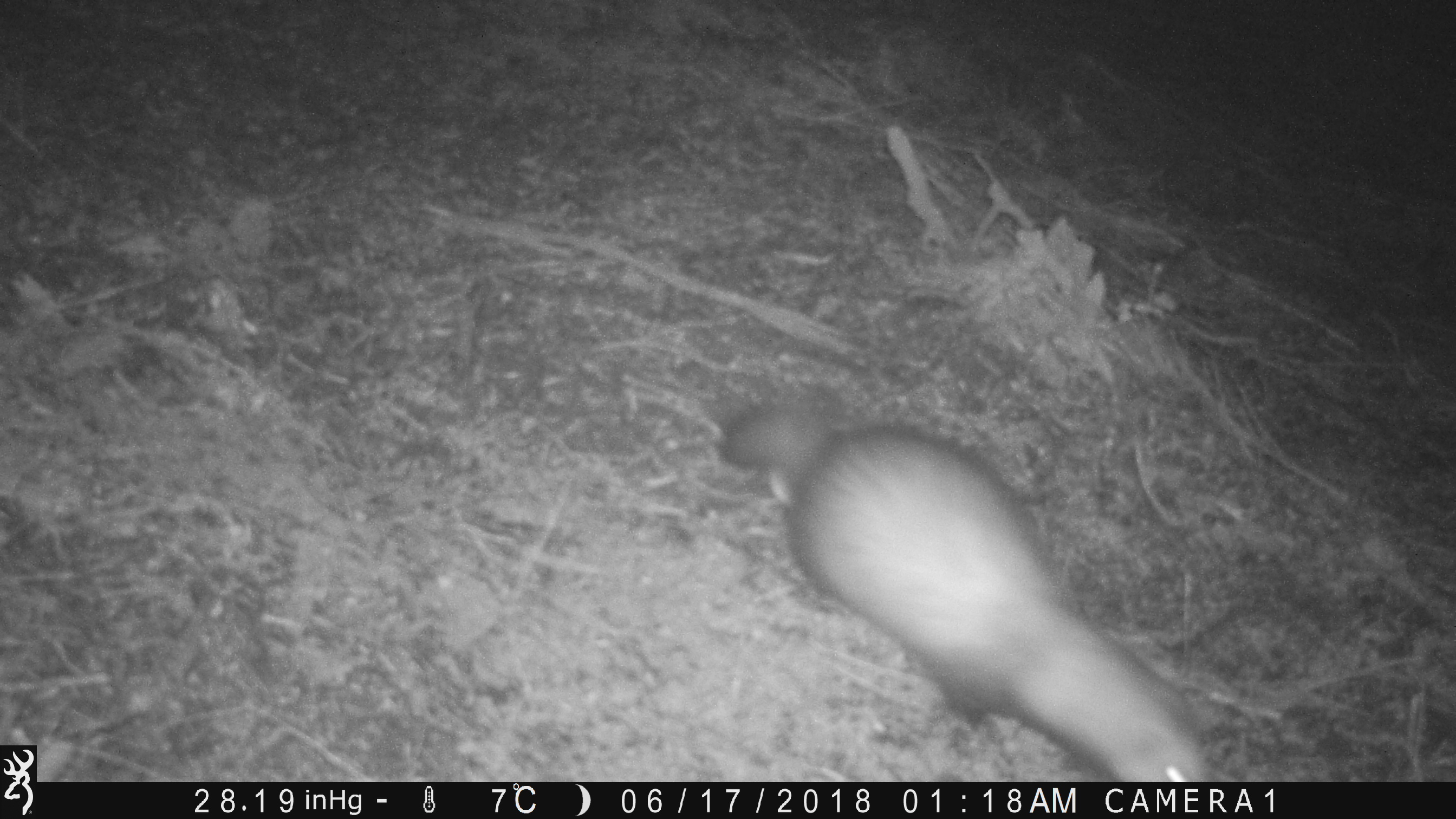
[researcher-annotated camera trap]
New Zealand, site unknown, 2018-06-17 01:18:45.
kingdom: Animalia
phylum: Chordata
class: Mammalia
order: Carnivora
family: Mustelidae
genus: Mustela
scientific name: Mustela furo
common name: ferret